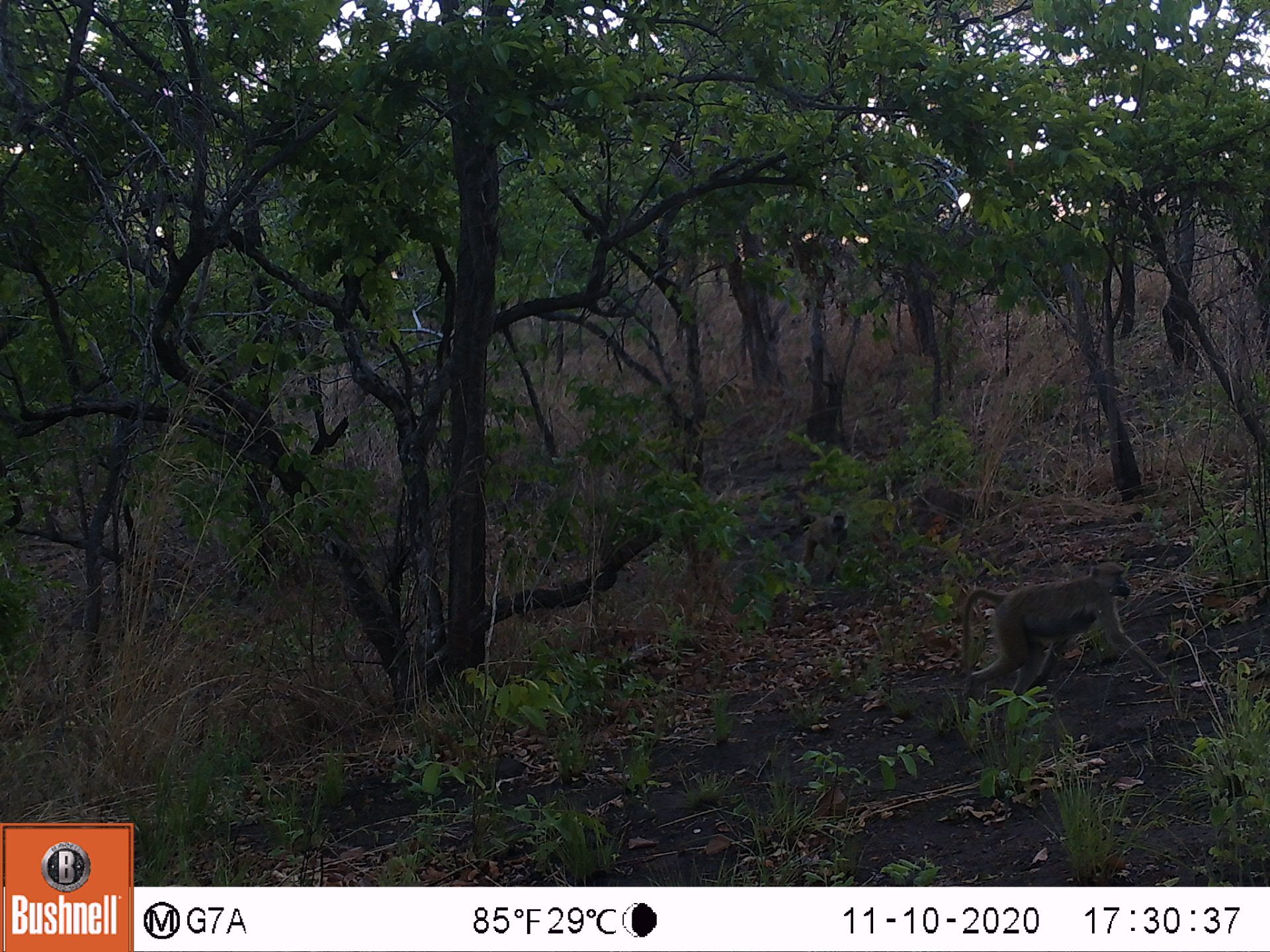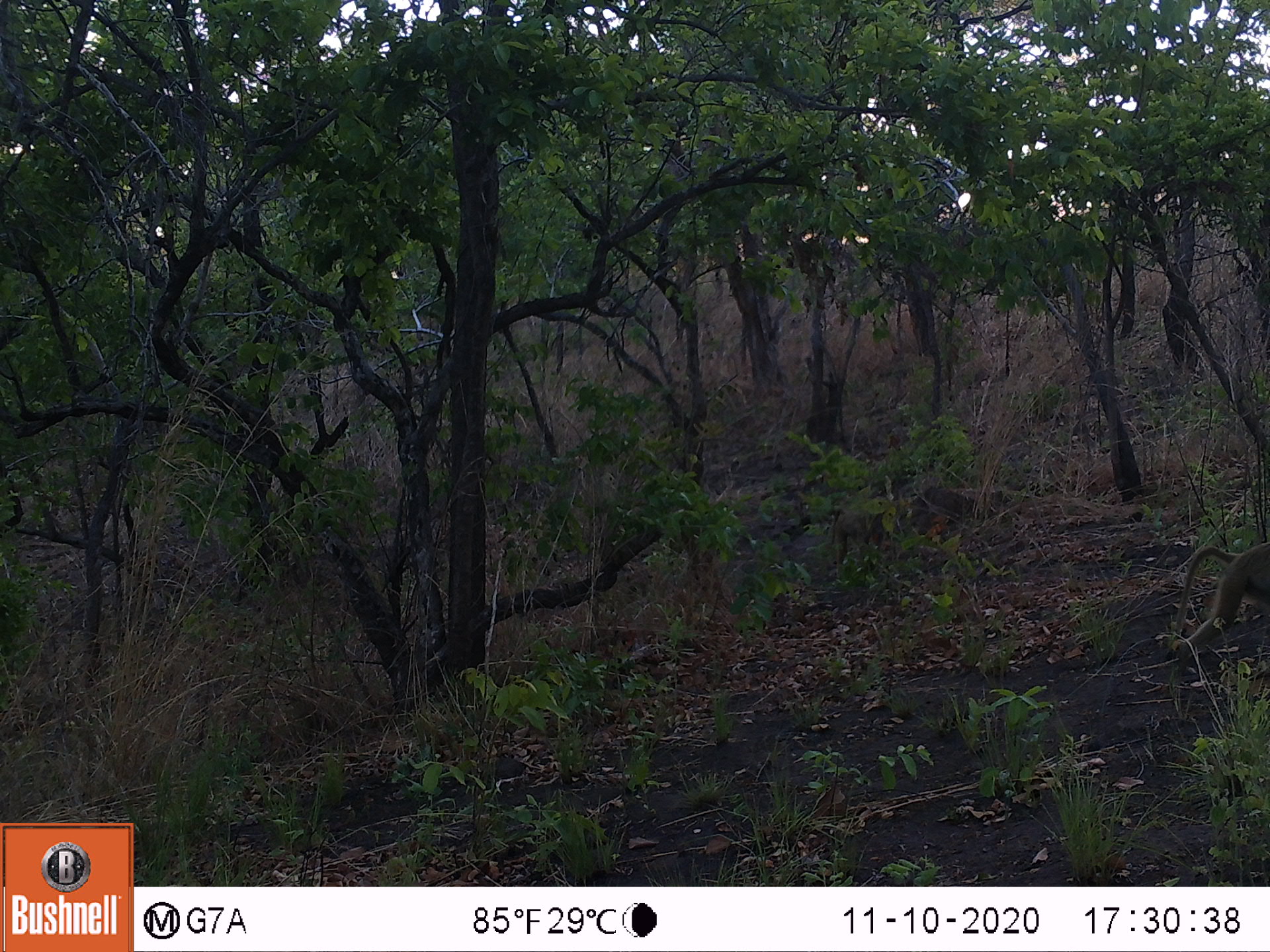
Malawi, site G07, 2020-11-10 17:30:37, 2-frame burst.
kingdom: Animalia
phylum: Chordata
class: Mammalia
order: Primates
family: Cercopithecidae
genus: Papio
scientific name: Papio cynocephalus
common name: yellow baboon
Yellow baboon (Papio cynocephalus), count 2.